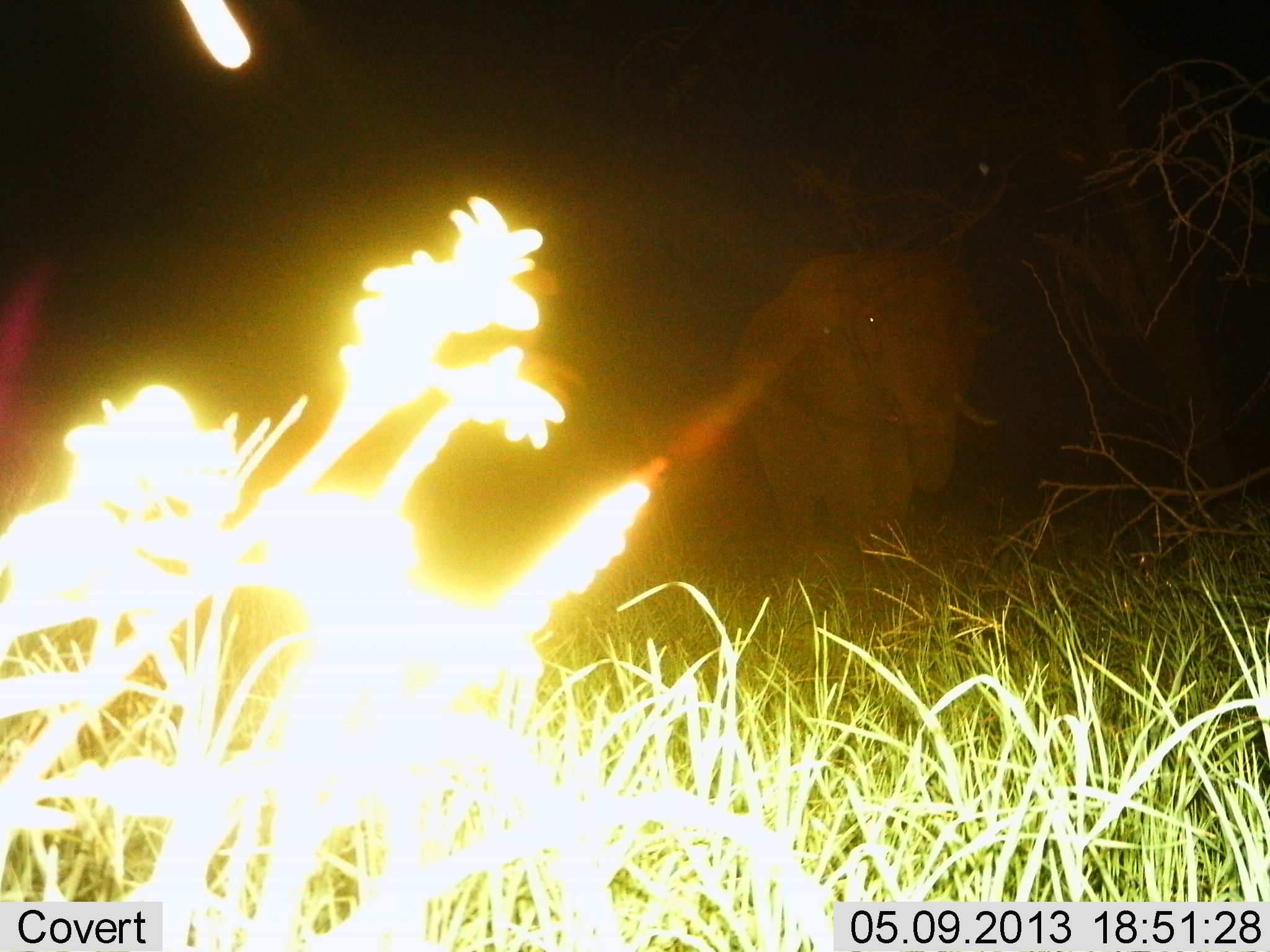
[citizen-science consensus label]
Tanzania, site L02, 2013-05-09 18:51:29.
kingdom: Animalia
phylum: Chordata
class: Mammalia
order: Proboscidea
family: Elephantidae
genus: Loxodonta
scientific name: Loxodonta africana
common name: african bush elephant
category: elephant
Elephant (african bush elephant) (Loxodonta africana), count 1. Behavior (volunteer vote fractions): standing 61%, resting 3%, moving 39%, interacting 0%. Young present (vote fraction): 0%. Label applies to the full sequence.